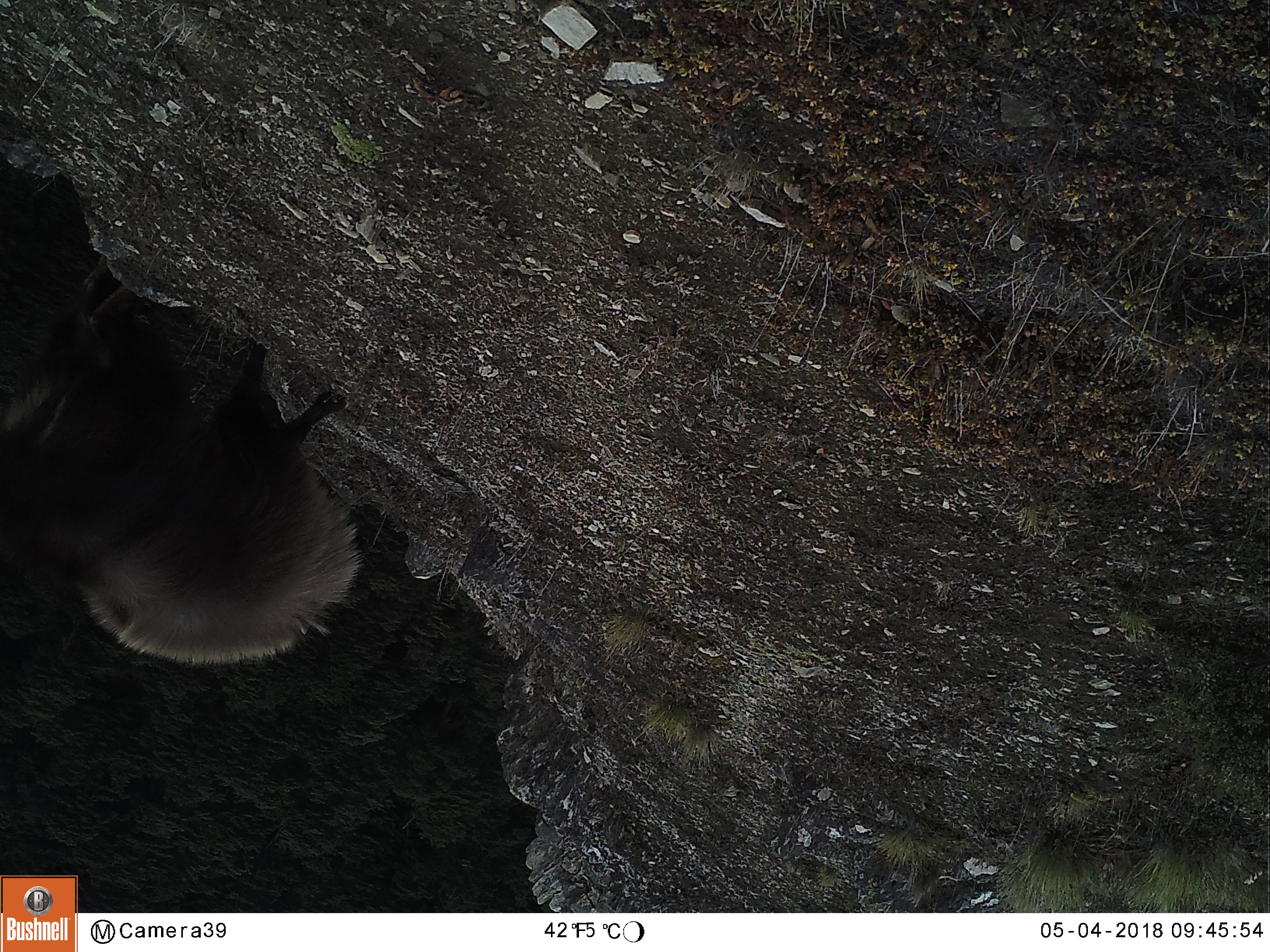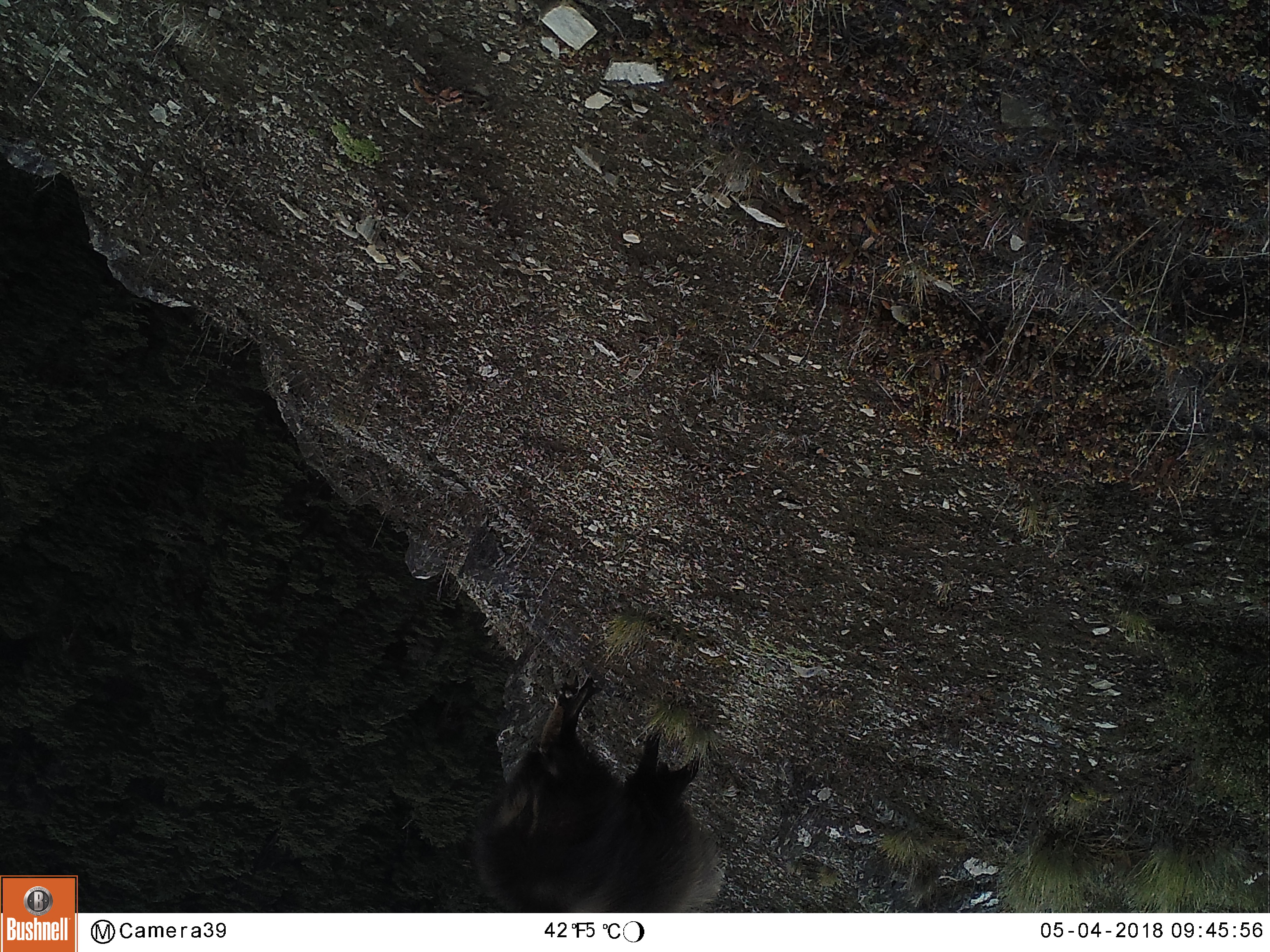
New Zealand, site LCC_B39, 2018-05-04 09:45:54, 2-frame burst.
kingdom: Animalia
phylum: Chordata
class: Mammalia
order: Artiodactyla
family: Bovidae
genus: Nilgiritragus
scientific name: Nilgiritragus hylocrius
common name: tahr